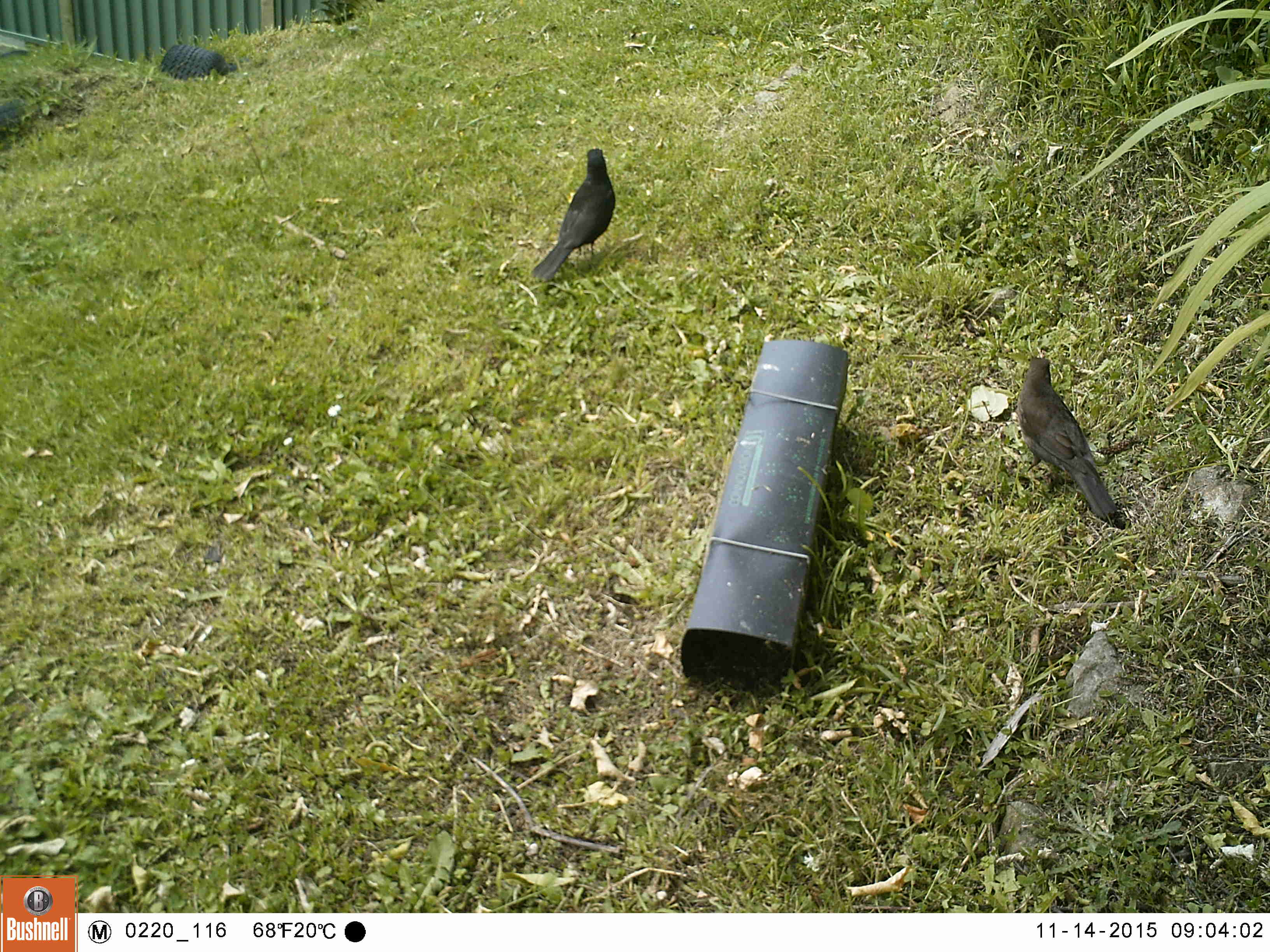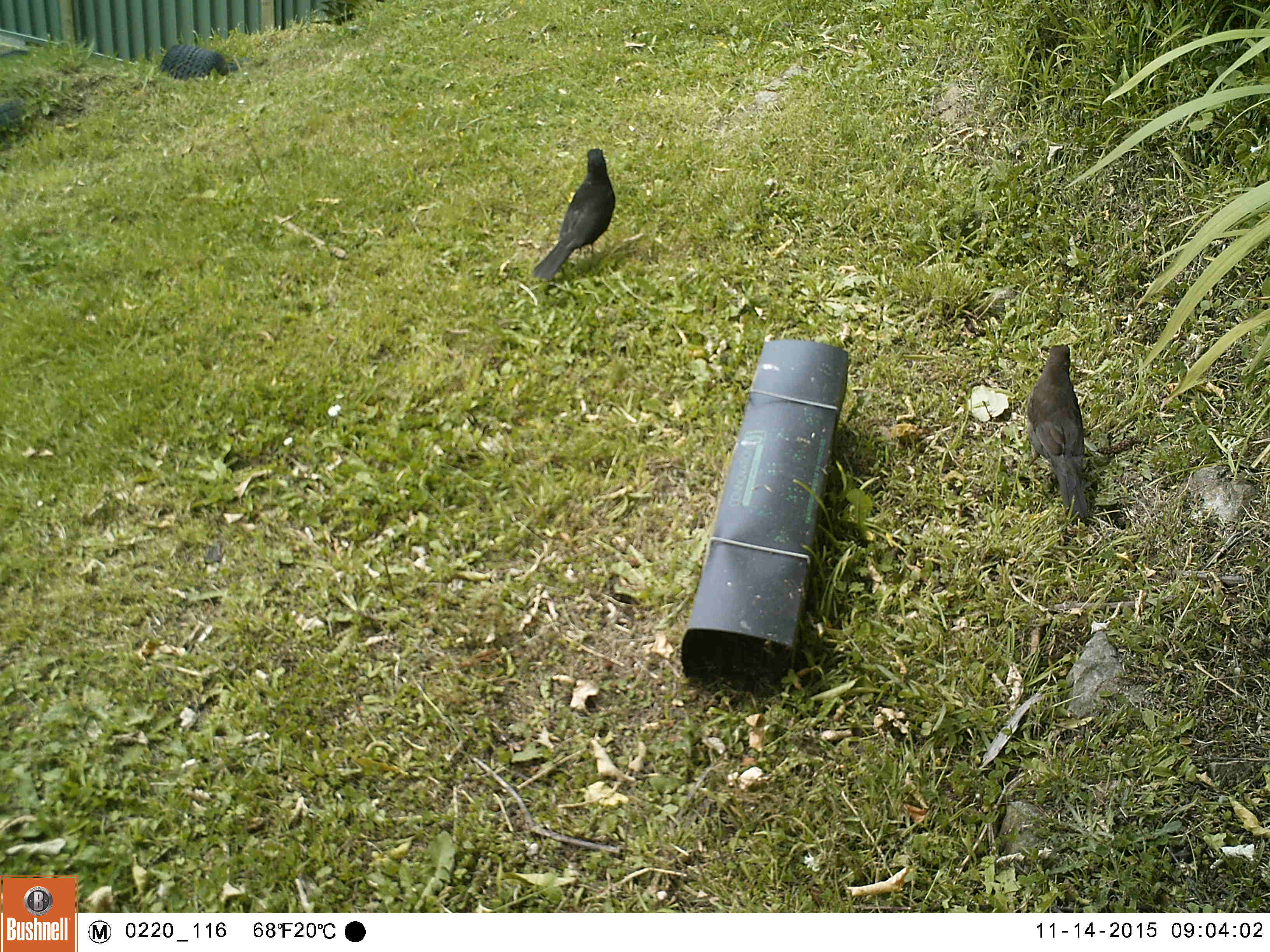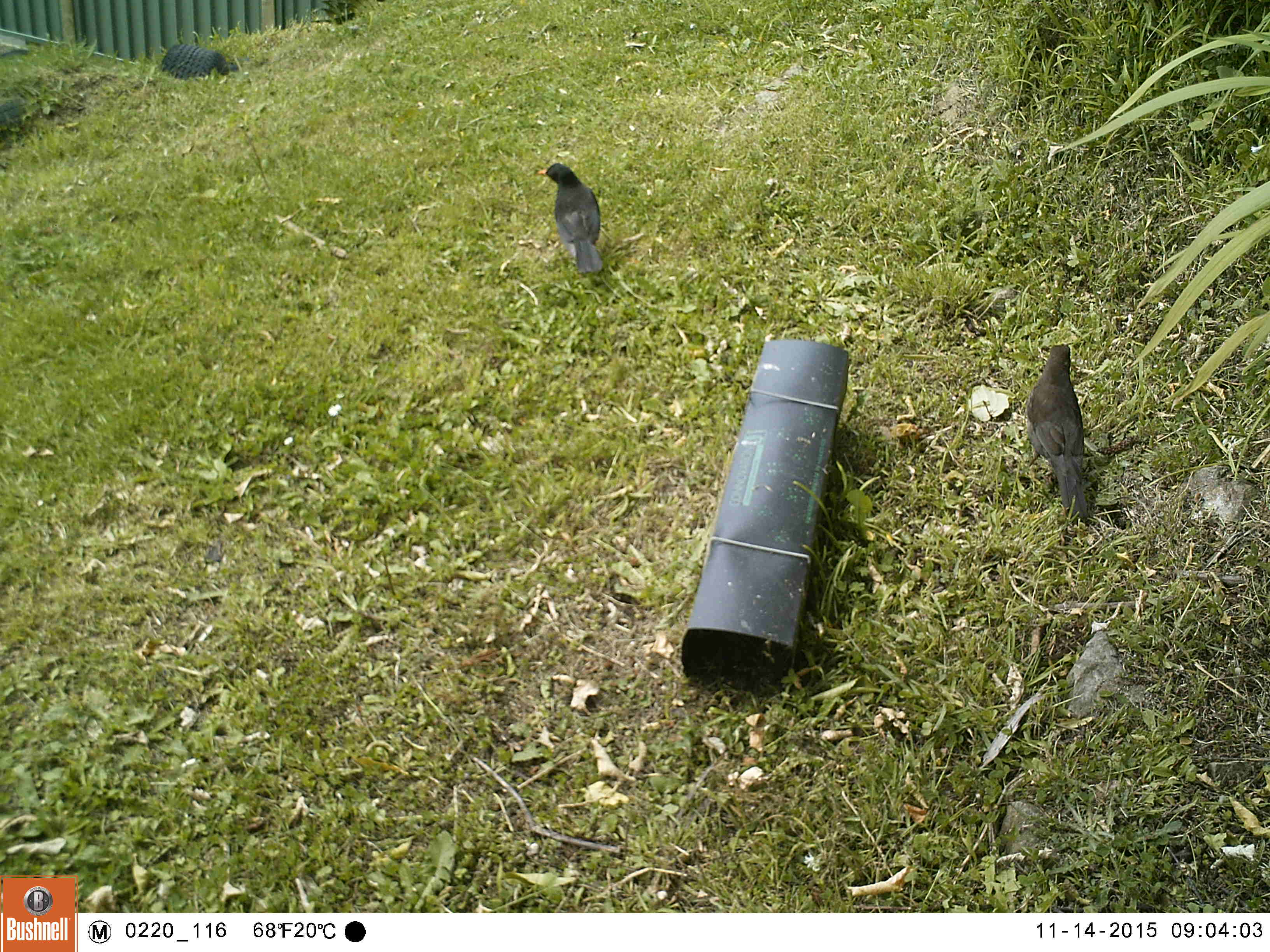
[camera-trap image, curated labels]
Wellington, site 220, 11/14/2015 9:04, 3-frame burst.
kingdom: Animalia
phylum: Chordata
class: Aves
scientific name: Aves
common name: bird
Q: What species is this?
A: Bird (Aves).